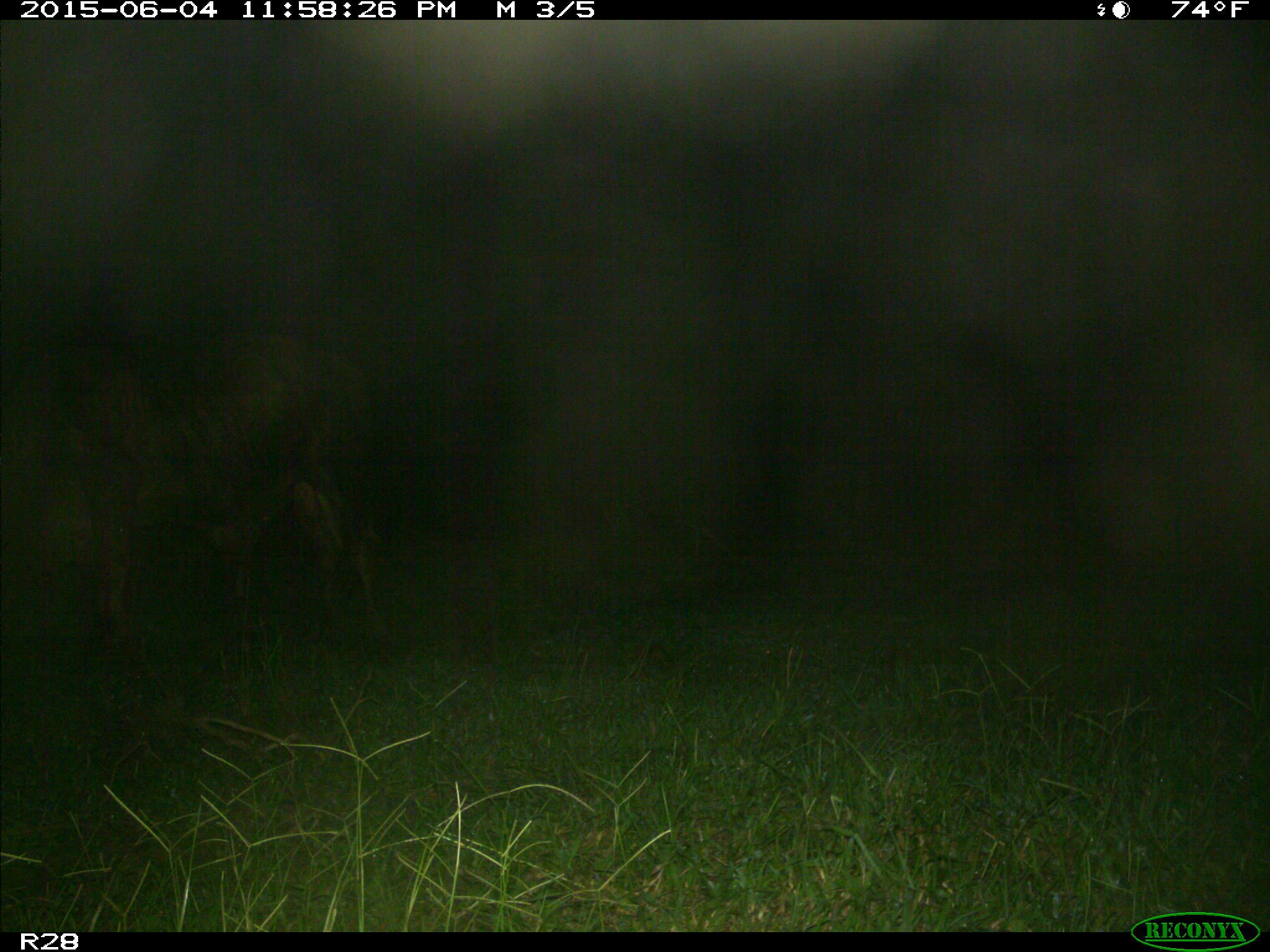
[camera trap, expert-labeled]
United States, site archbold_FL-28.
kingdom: Animalia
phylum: Chordata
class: Mammalia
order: Artiodactyla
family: Bovidae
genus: Bos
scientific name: Bos taurus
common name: domestic cow